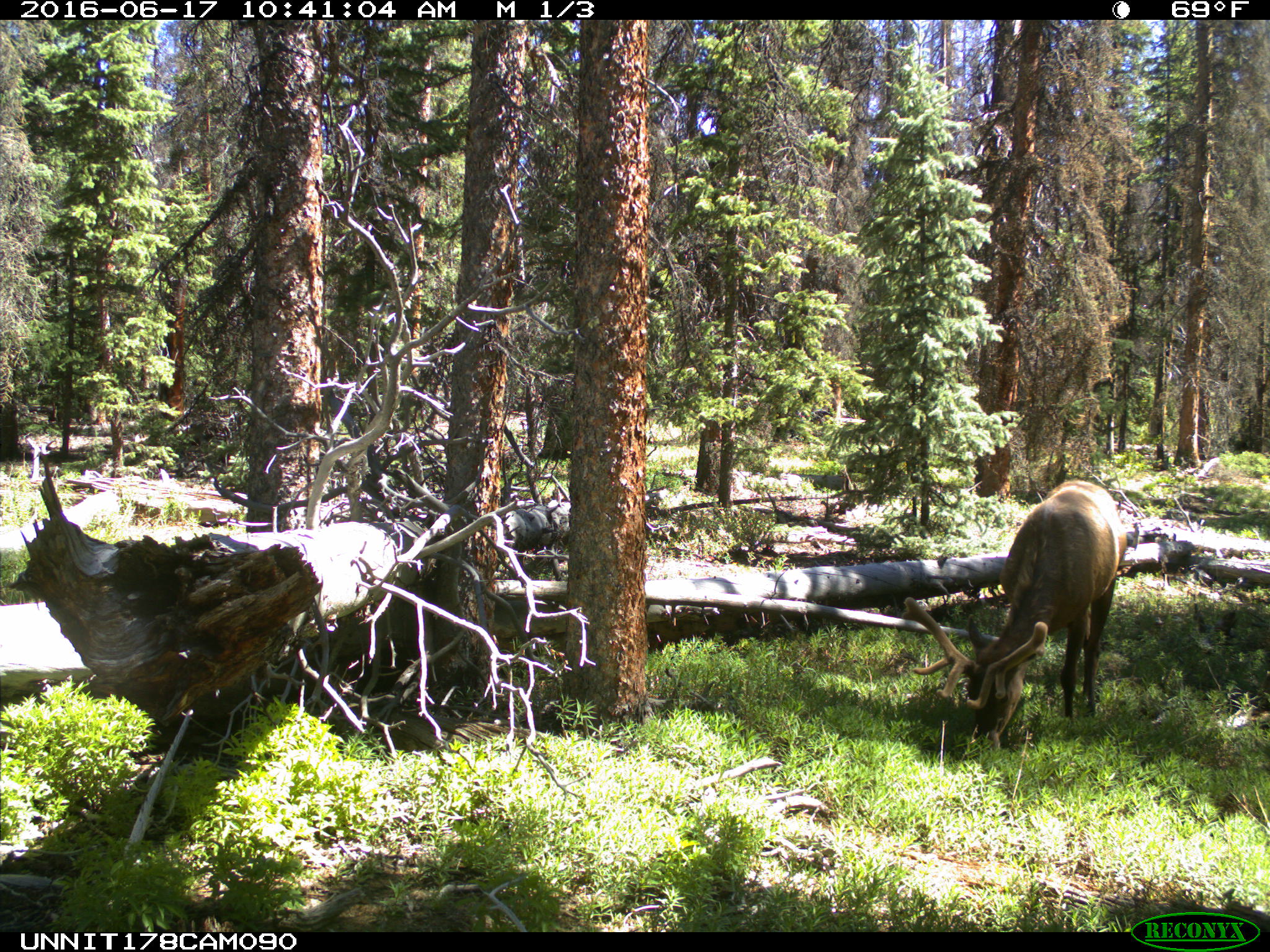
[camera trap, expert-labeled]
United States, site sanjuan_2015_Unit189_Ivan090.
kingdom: Animalia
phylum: Chordata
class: Mammalia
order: Artiodactyla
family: Cervidae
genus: Cervus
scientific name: Cervus elaphus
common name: red deer